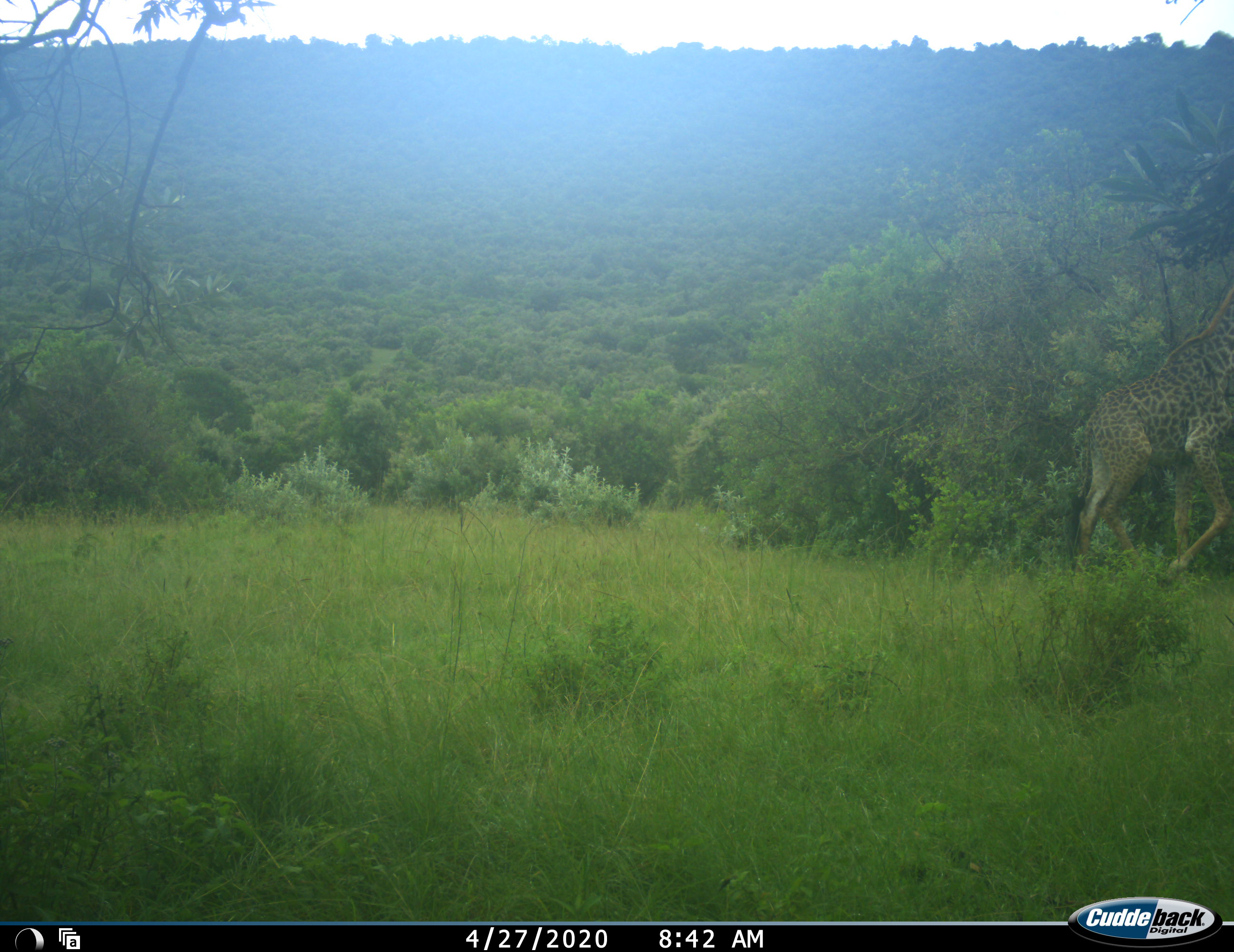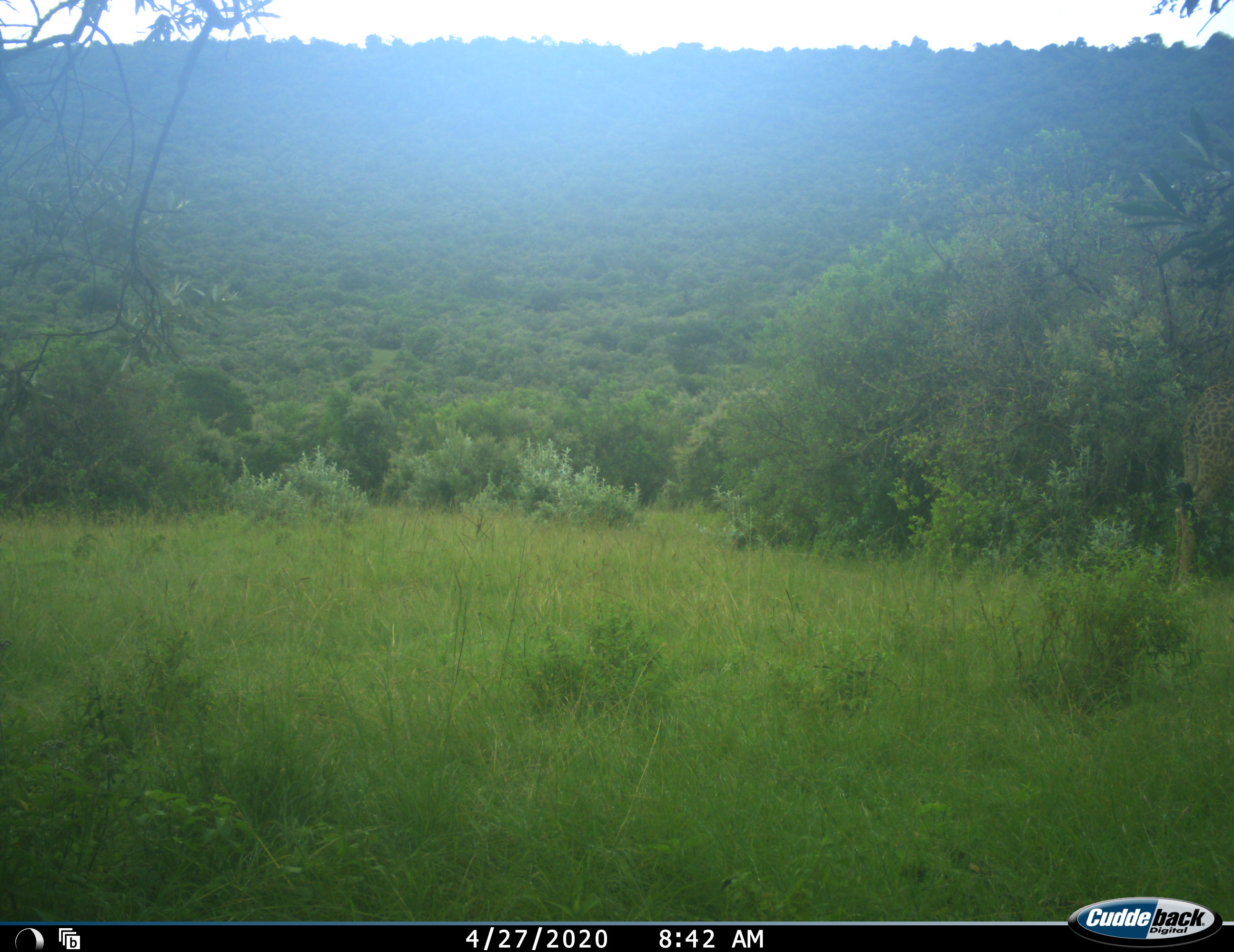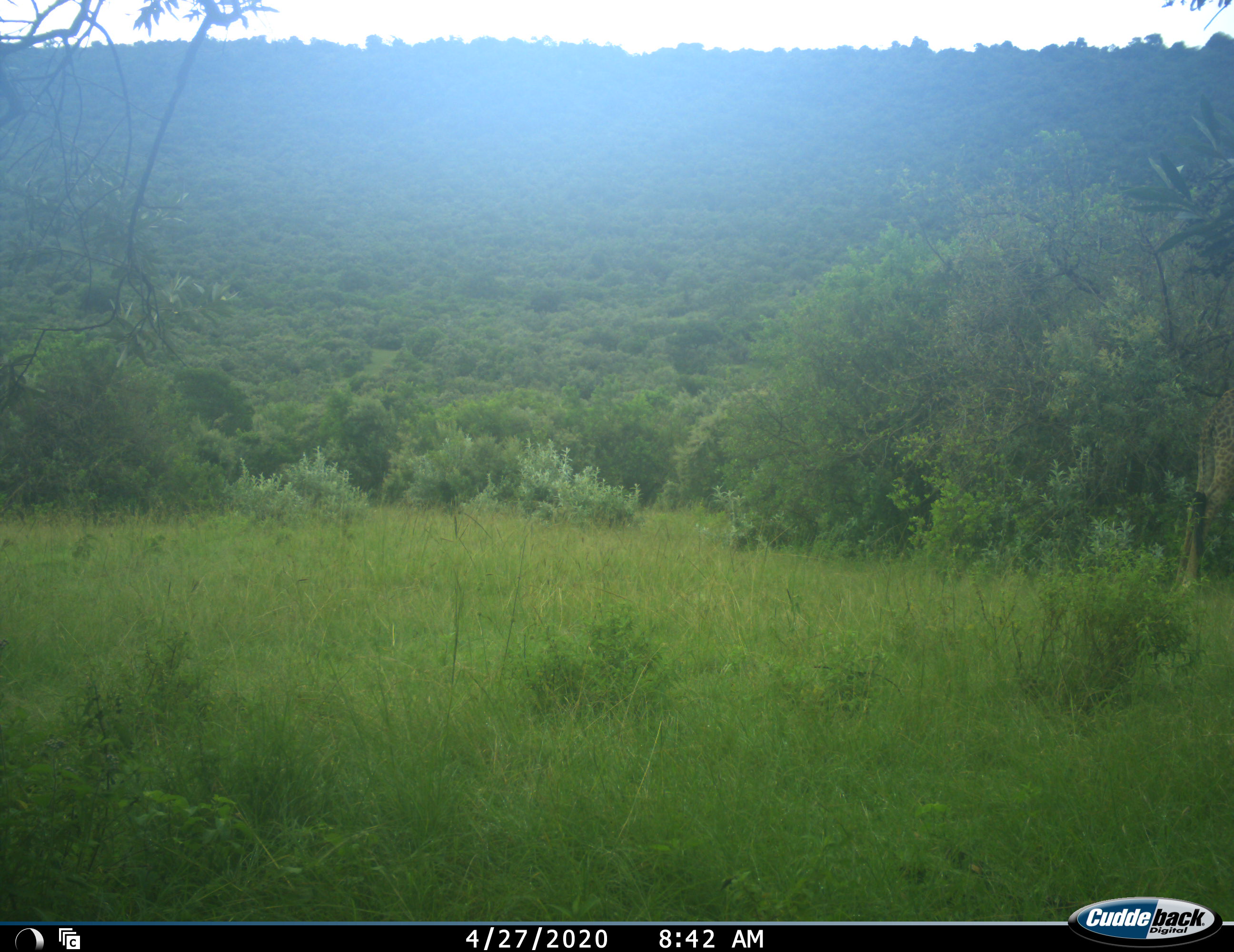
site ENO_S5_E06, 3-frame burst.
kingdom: Animalia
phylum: Chordata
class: Mammalia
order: Artiodactyla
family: Giraffidae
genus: Giraffa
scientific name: Giraffa camelopardalis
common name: giraffe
Giraffe (Giraffa camelopardalis), count 1. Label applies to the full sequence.